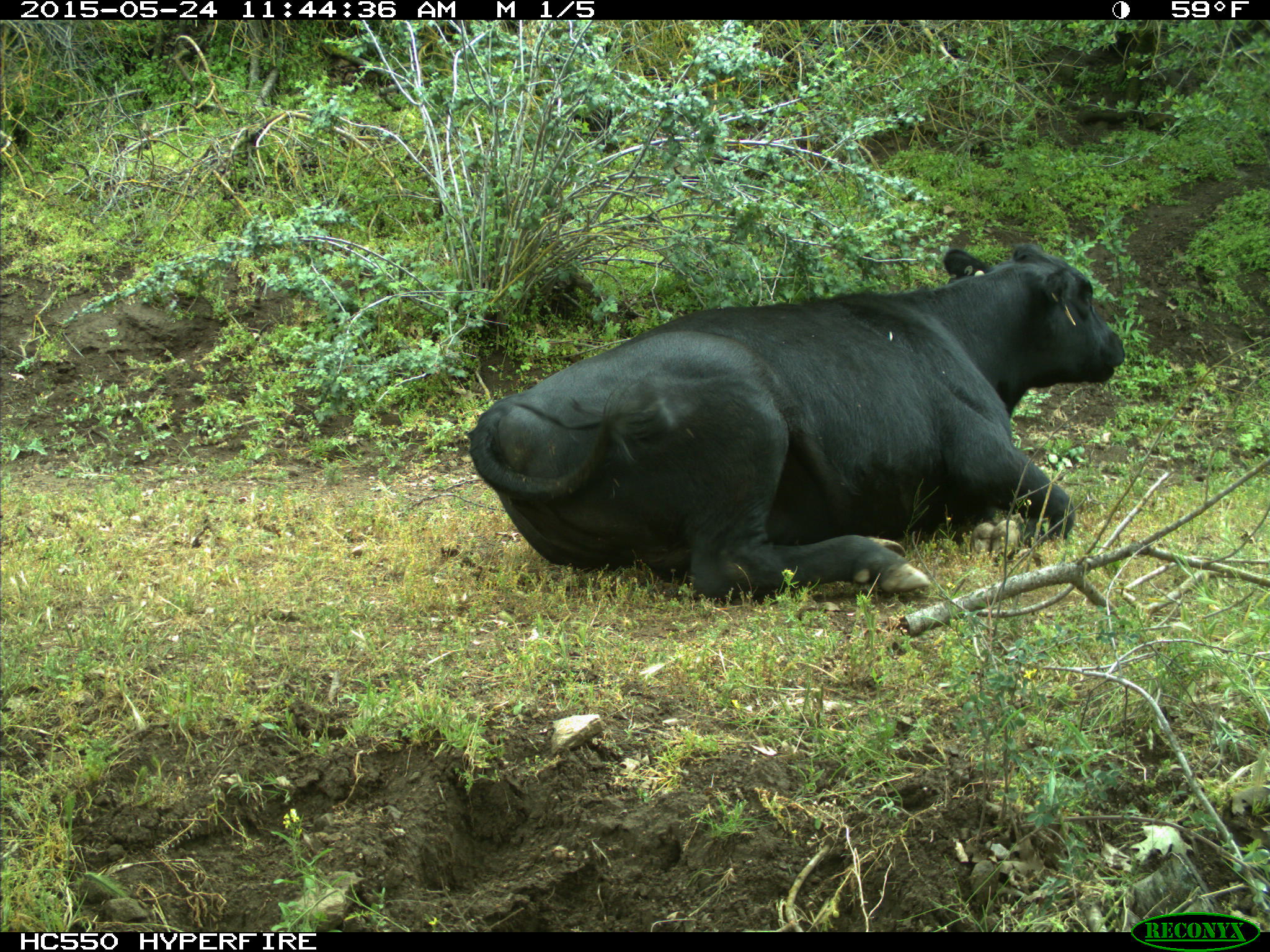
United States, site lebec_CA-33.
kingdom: Animalia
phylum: Chordata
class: Mammalia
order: Artiodactyla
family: Bovidae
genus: Bos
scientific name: Bos taurus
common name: domestic cow